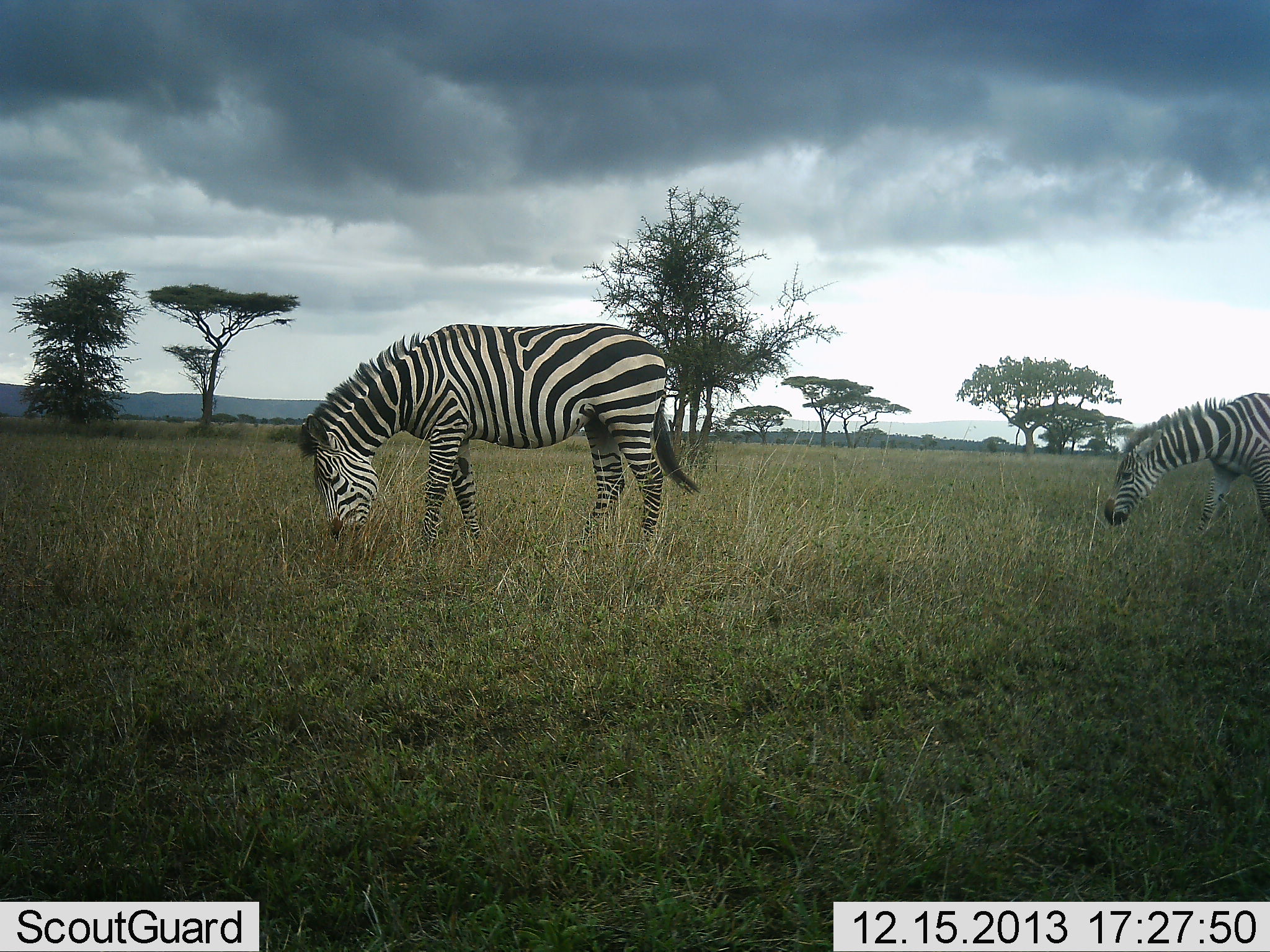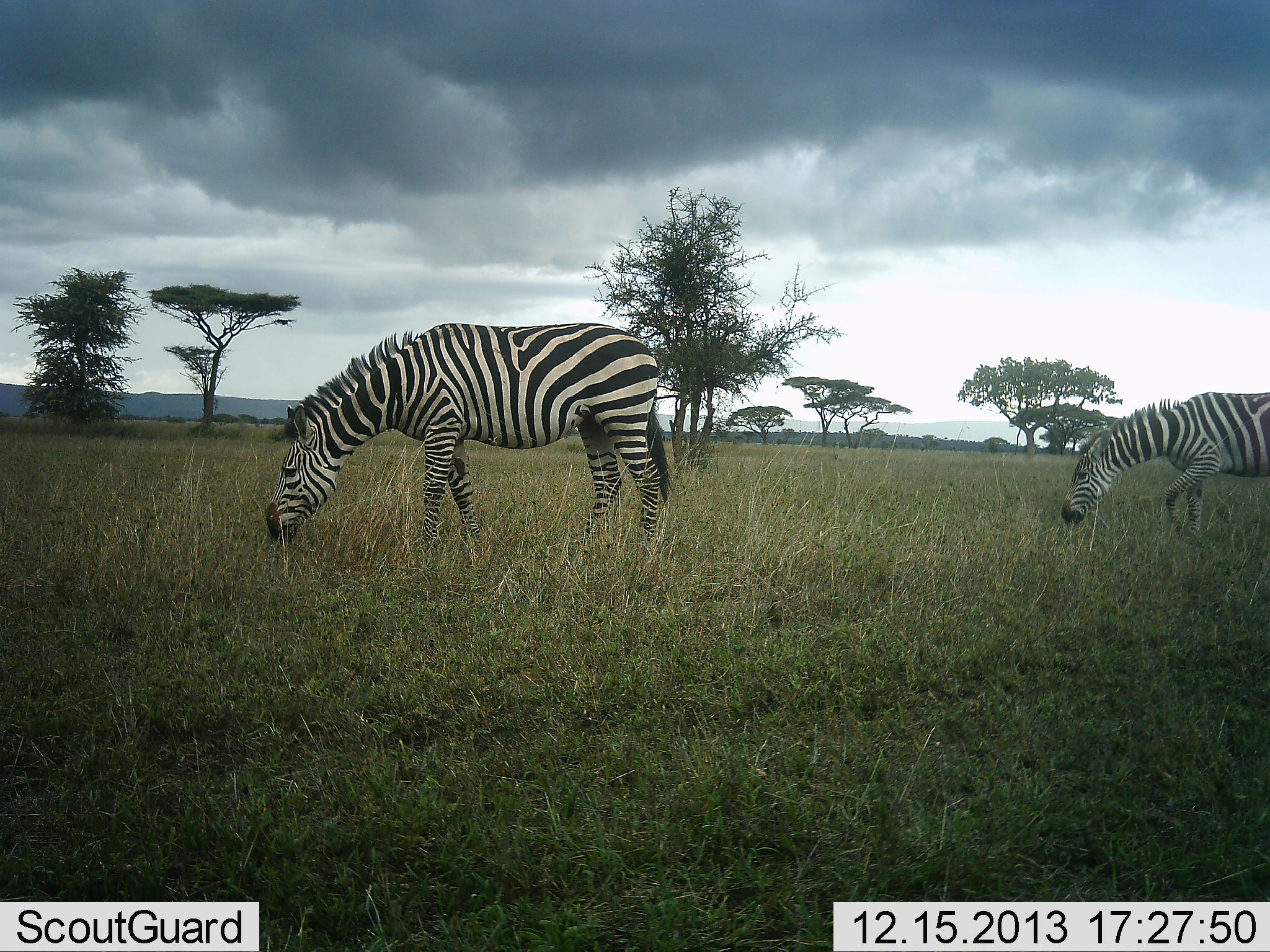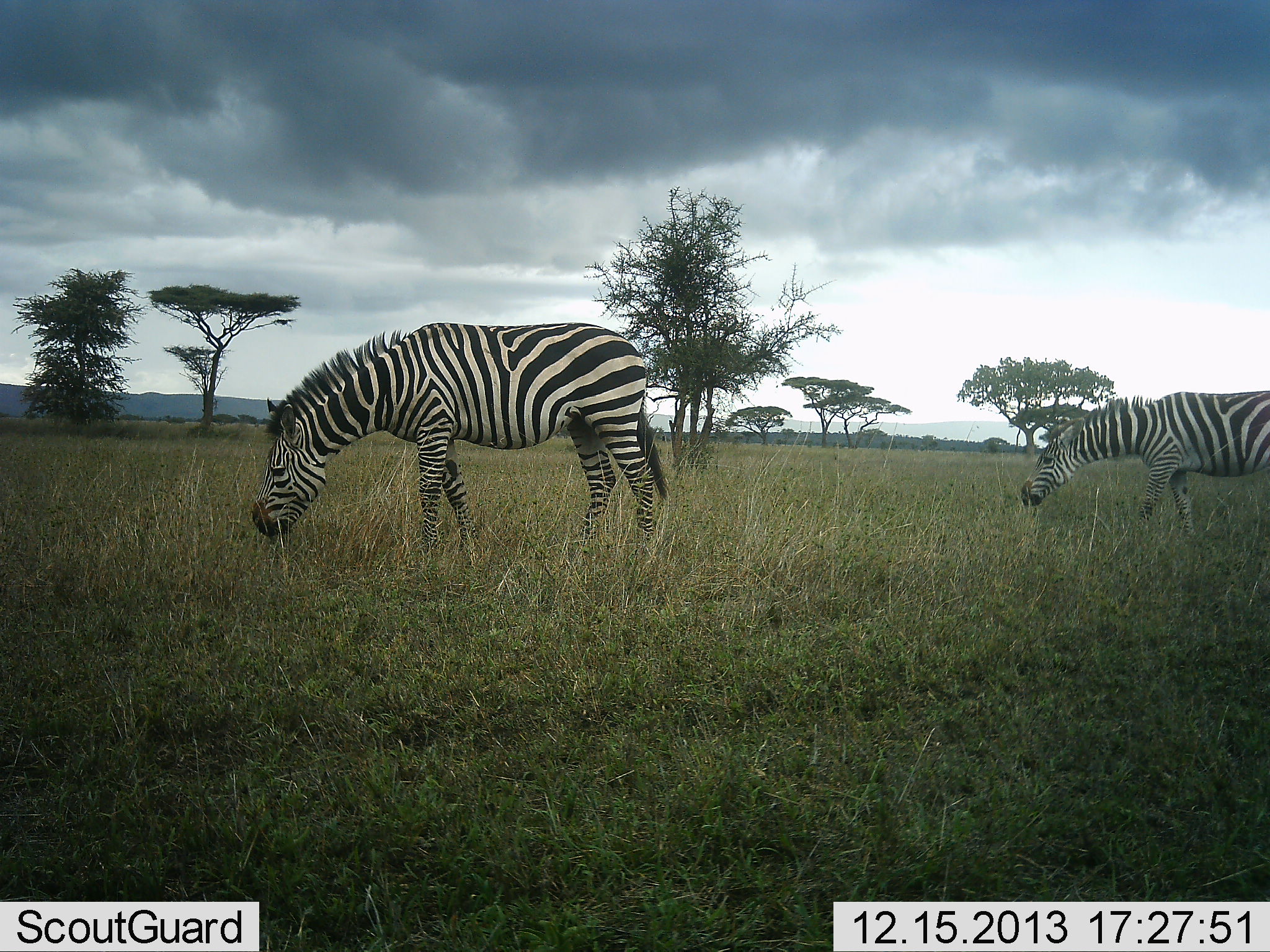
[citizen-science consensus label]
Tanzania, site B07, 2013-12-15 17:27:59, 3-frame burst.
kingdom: Animalia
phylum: Chordata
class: Mammalia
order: Perissodactyla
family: Equidae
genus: Equus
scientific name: Equus quagga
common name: plains zebra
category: zebra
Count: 2.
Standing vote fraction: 30%.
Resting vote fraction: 0%.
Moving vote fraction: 20%.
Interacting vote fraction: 0%.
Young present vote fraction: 0%.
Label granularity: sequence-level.